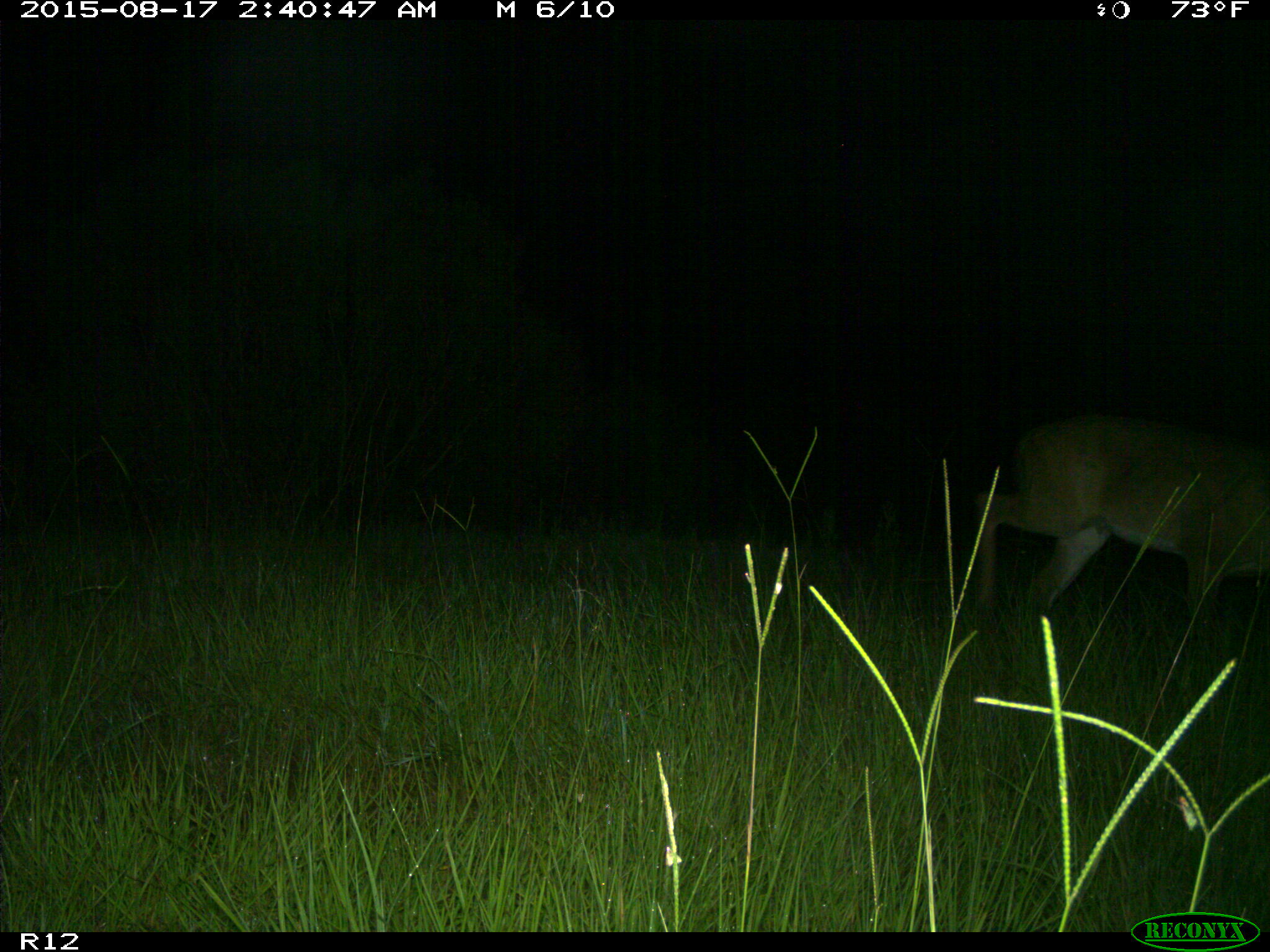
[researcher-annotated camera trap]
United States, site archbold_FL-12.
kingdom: Animalia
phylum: Chordata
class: Mammalia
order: Artiodactyla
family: Cervidae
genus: Odocoileus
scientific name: Odocoileus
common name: deer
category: unidentified deer